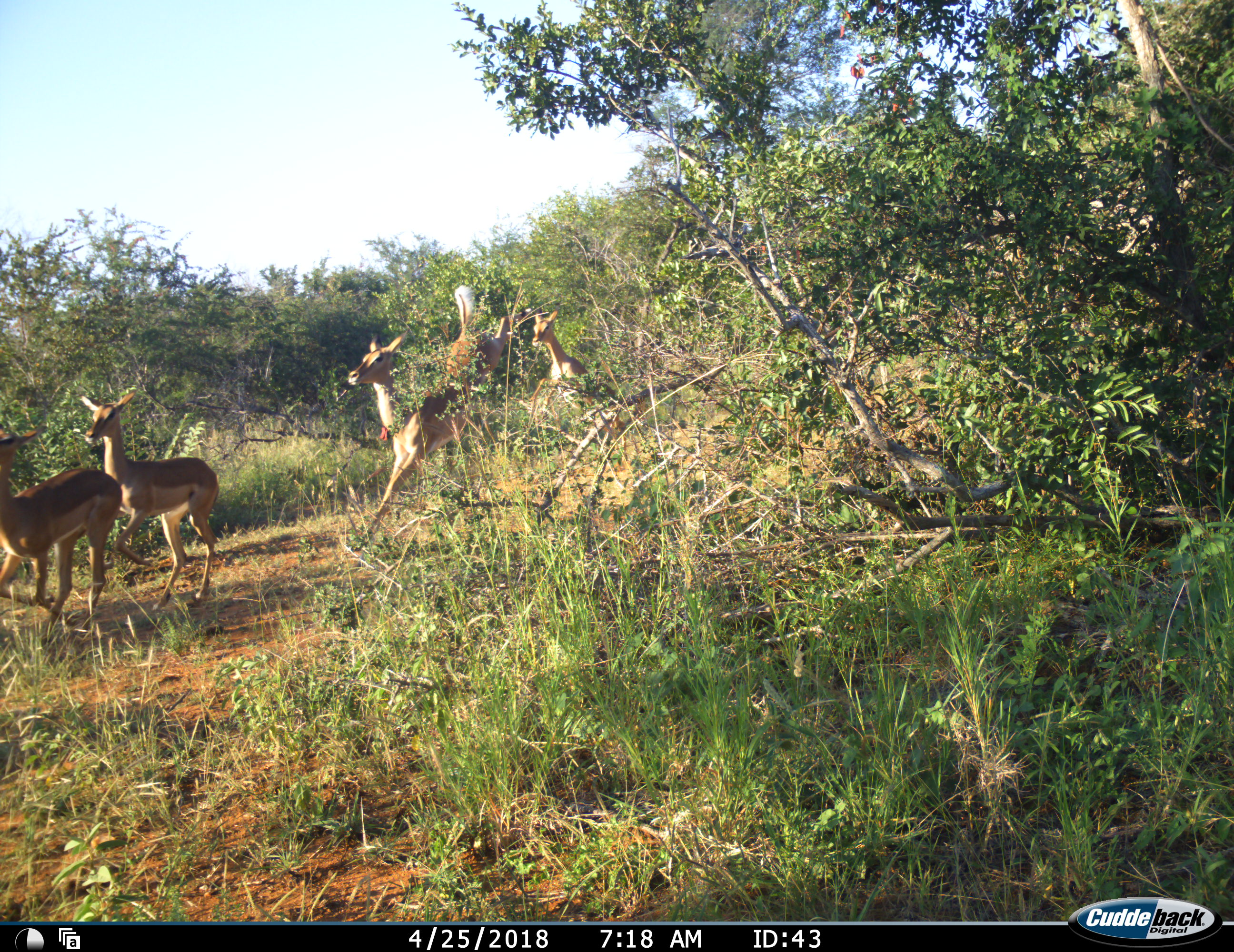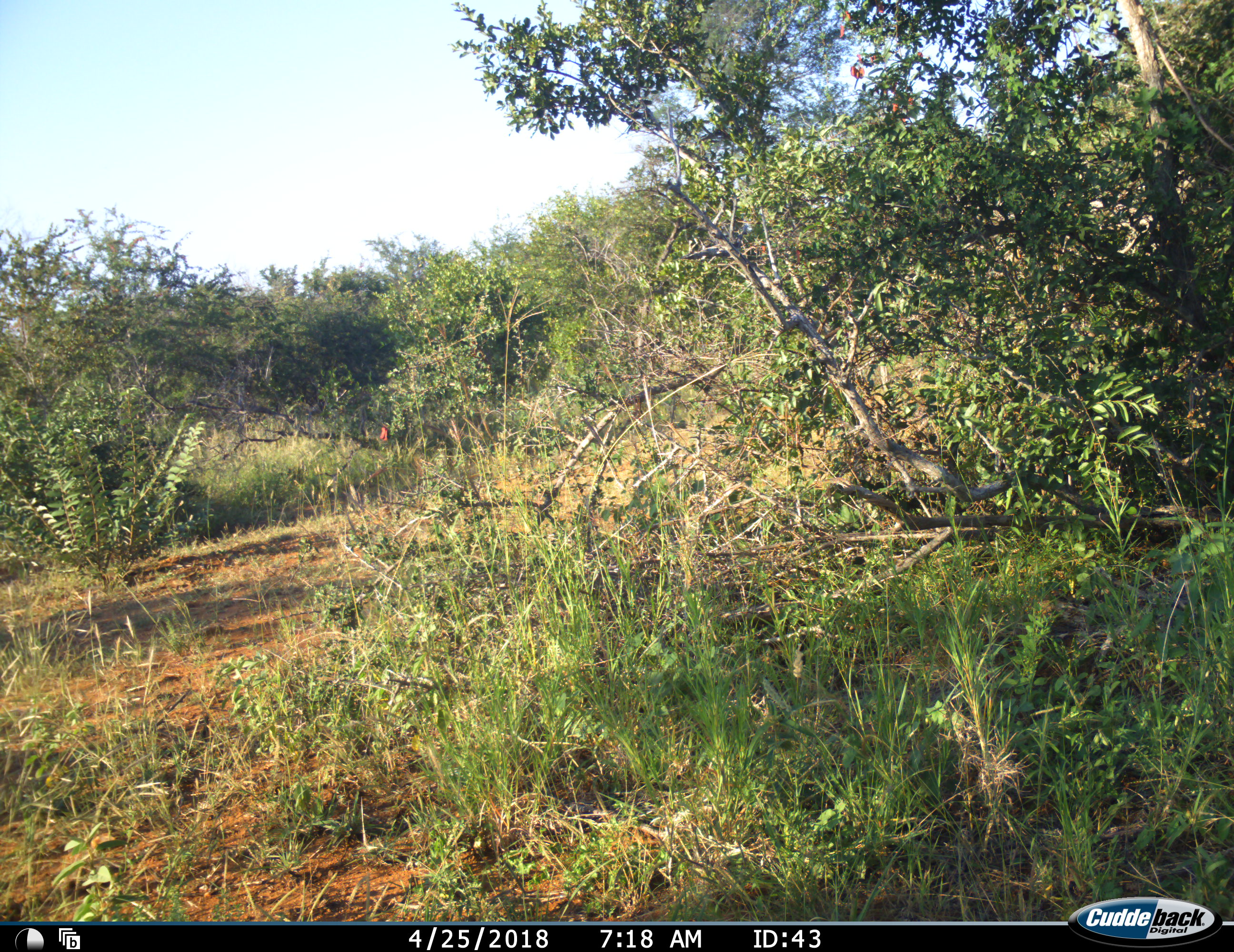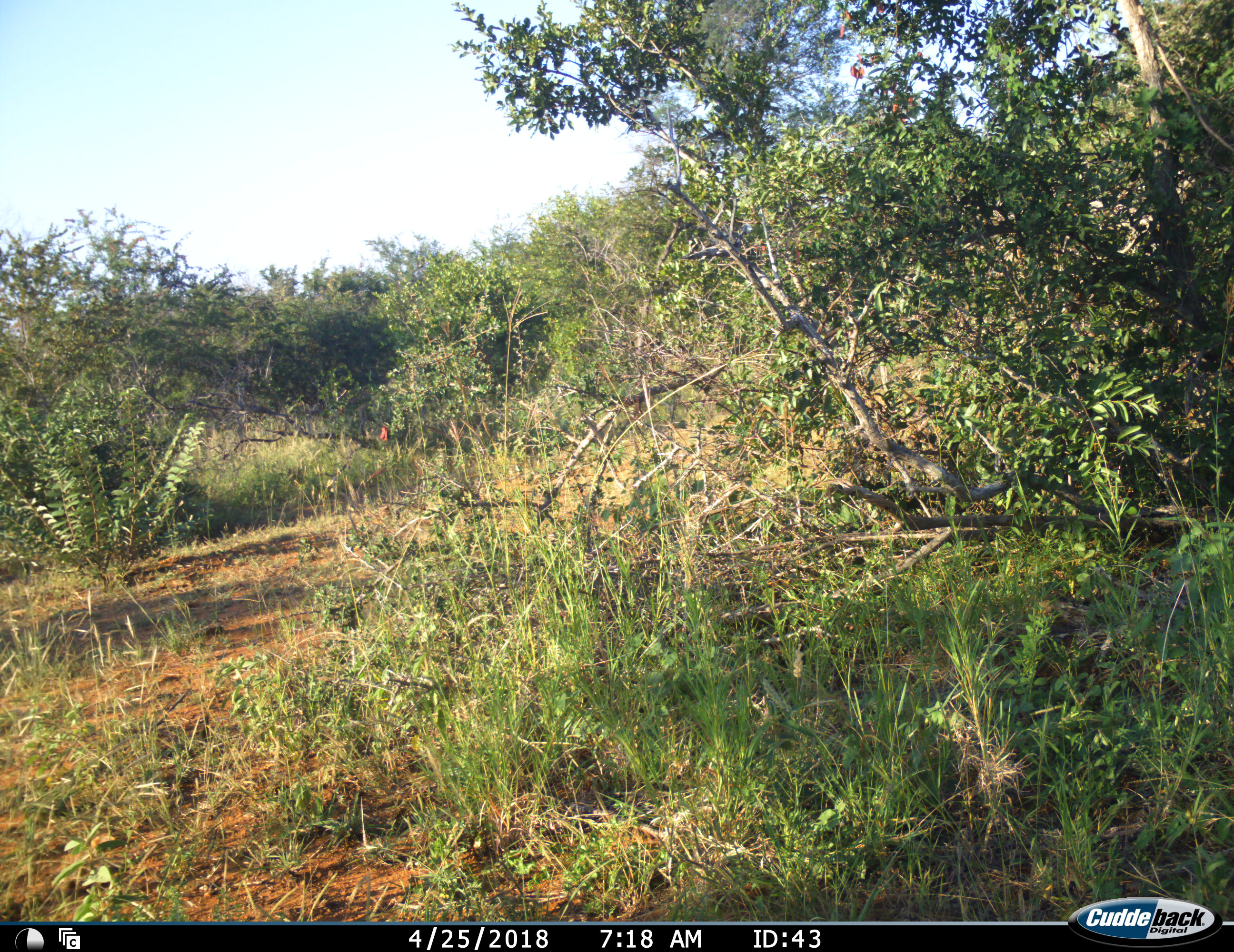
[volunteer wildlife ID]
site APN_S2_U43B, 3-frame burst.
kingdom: Animalia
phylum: Chordata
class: Mammalia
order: Artiodactyla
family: Bovidae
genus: Aepyceros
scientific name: Aepyceros melampus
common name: impala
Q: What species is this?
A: Impala (Aepyceros melampus).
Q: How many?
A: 4.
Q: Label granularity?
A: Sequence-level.